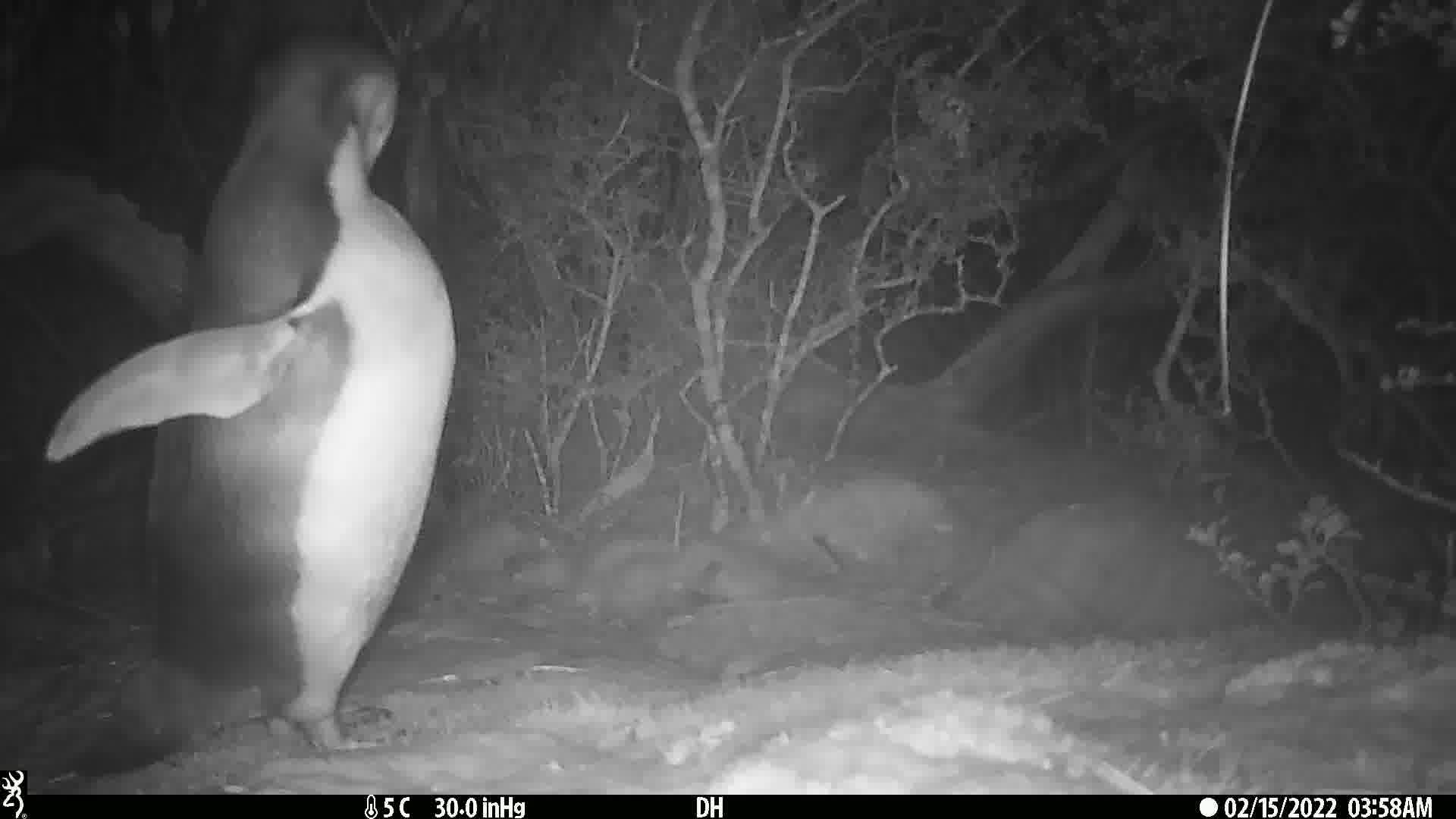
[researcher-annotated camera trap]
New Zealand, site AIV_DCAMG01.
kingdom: Animalia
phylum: Chordata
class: Aves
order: Sphenisciformes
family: Spheniscidae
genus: Megadyptes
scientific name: Megadyptes antipodes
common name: yellow-eyed penguin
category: yellow eyed penguin